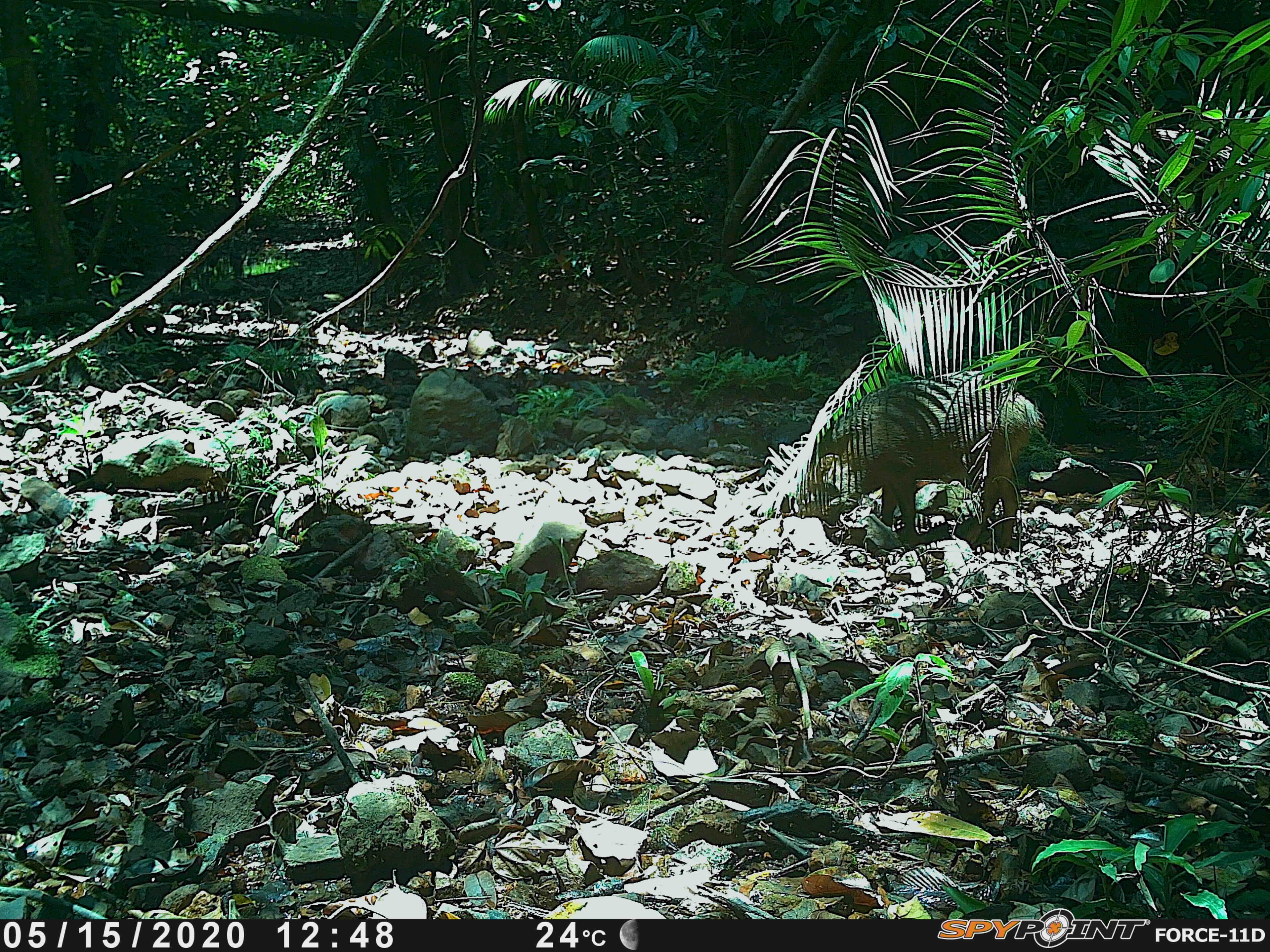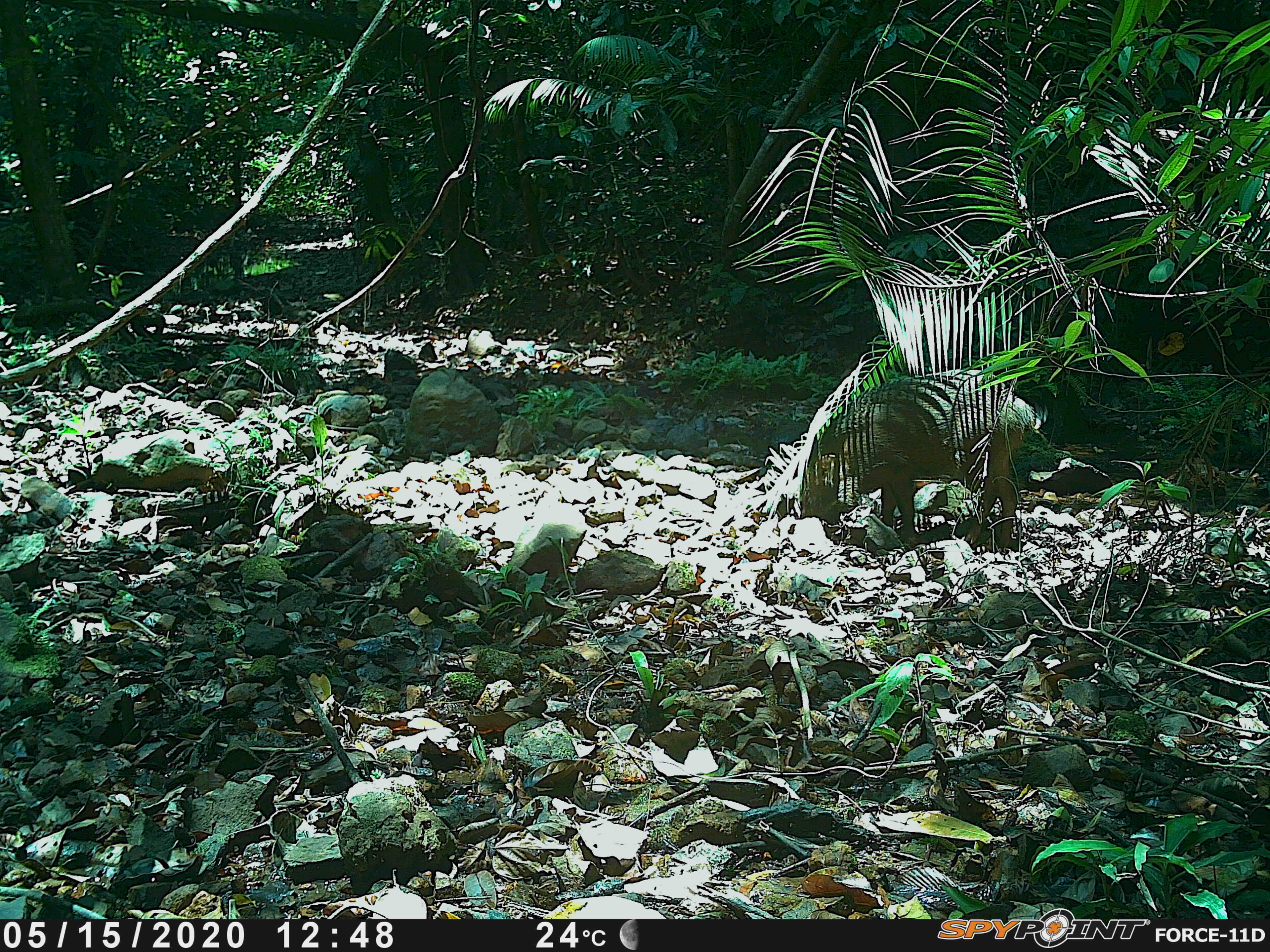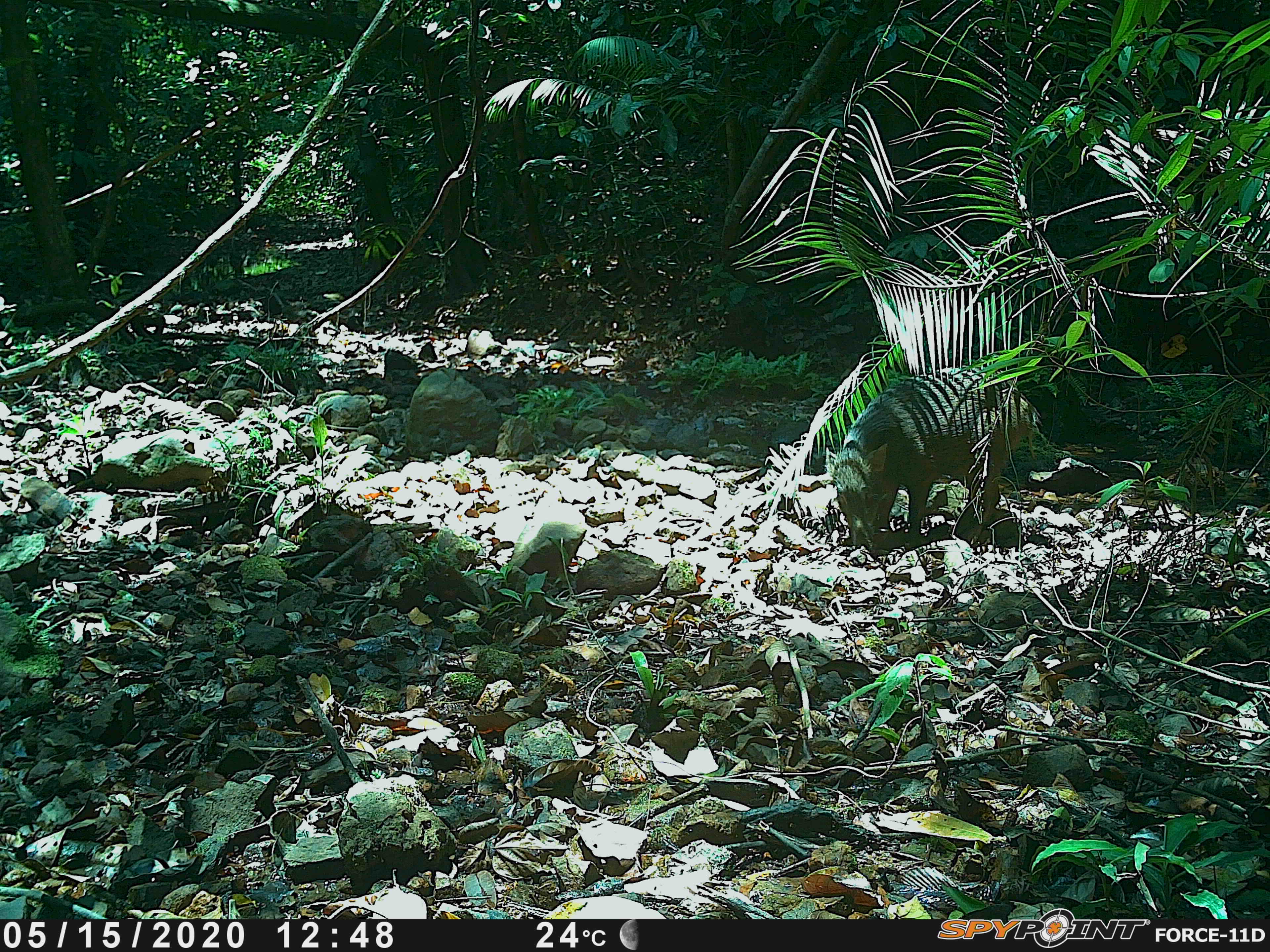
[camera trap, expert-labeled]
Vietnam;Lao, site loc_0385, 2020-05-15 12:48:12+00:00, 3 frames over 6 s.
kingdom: Animalia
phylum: Chordata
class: Mammalia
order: Artiodactyla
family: Suidae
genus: Sus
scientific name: Sus scrofa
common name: eurasian wild pig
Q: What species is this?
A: Eurasian wild pig (Sus scrofa).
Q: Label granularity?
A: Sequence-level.